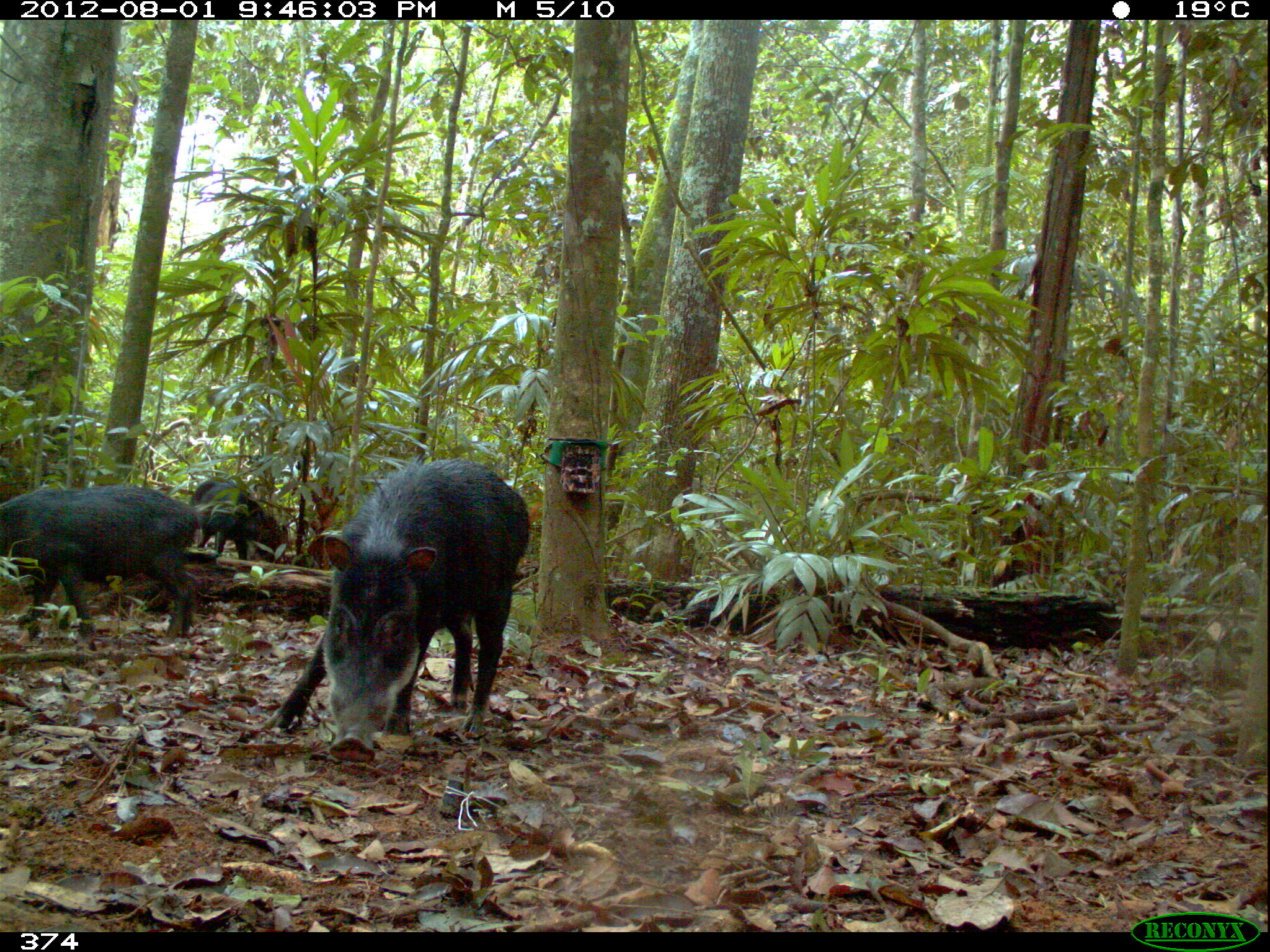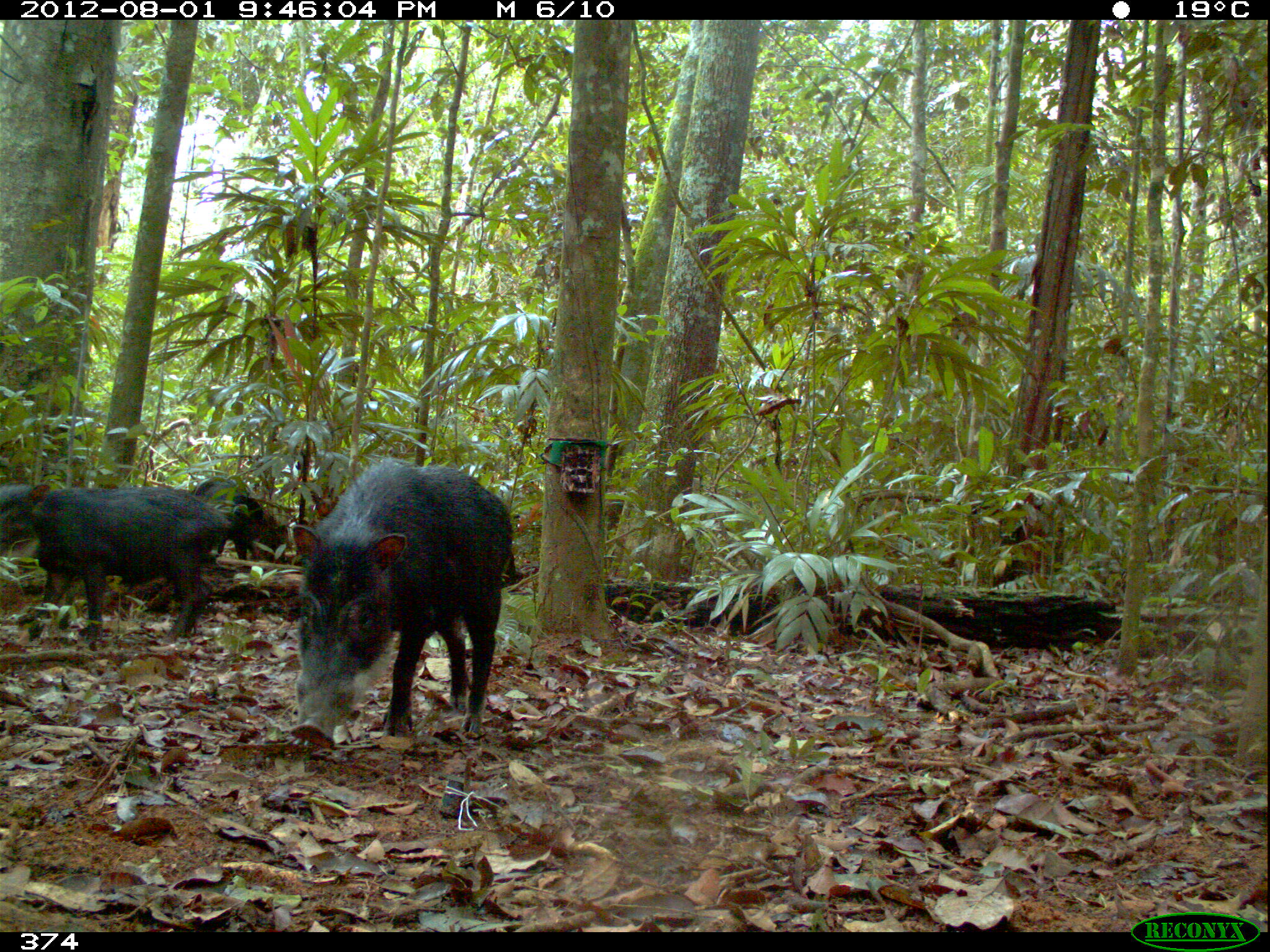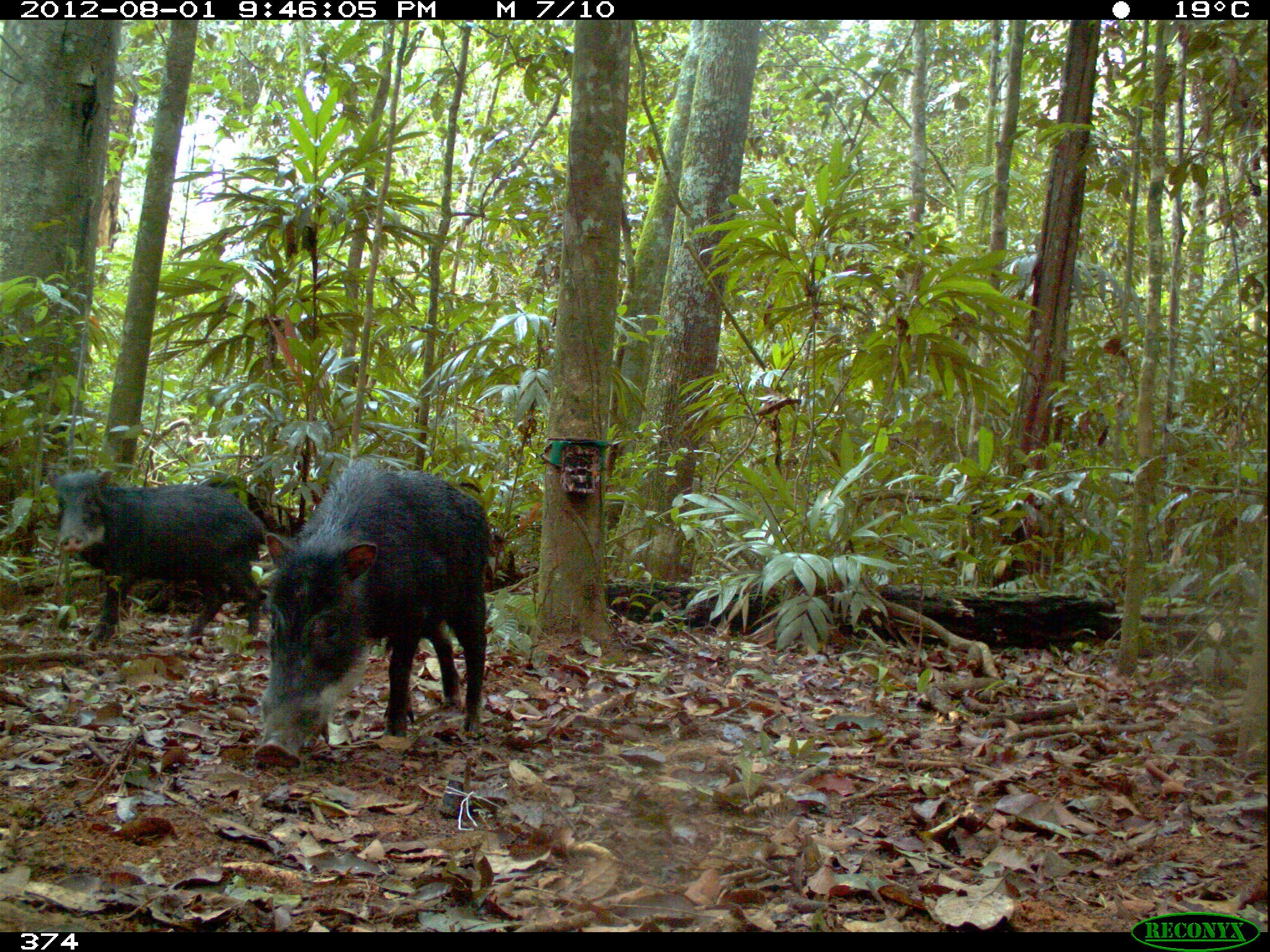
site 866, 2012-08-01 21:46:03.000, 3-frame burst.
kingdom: Animalia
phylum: Chordata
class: Mammalia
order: Artiodactyla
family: Tayassuidae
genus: Tayassu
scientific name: Tayassu pecari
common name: white-lipped peccary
Tayassu pecari (white-lipped peccary).